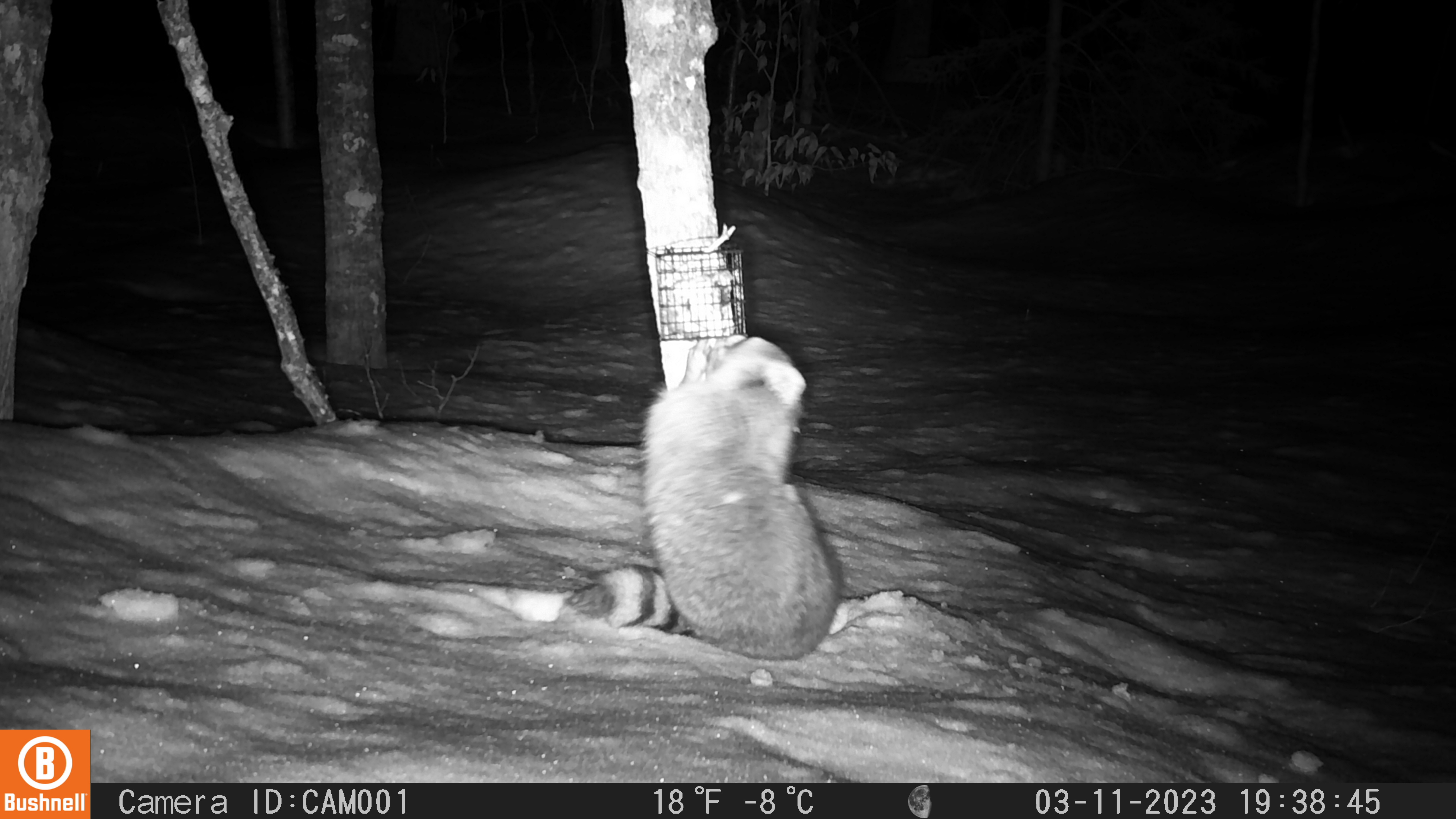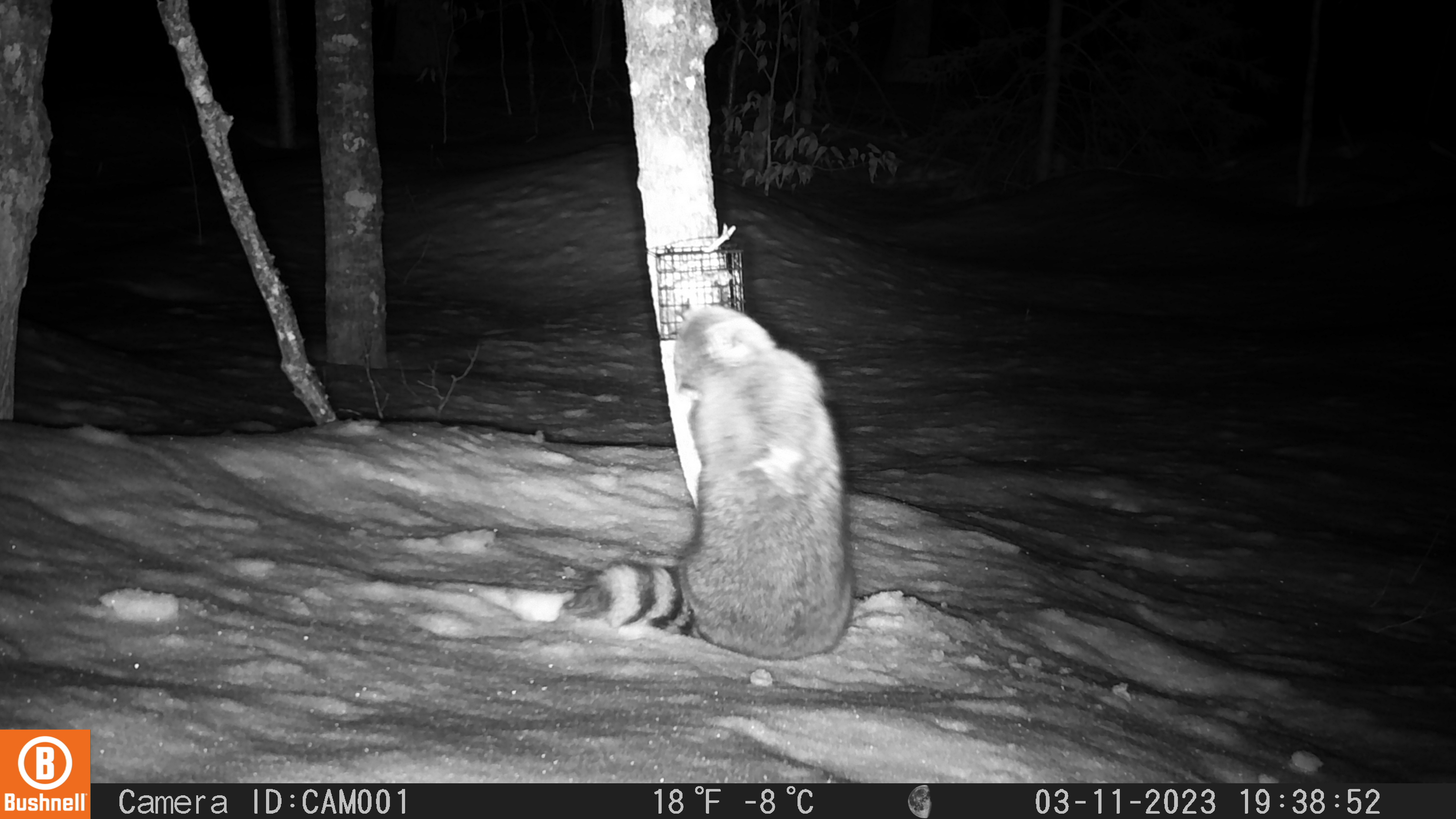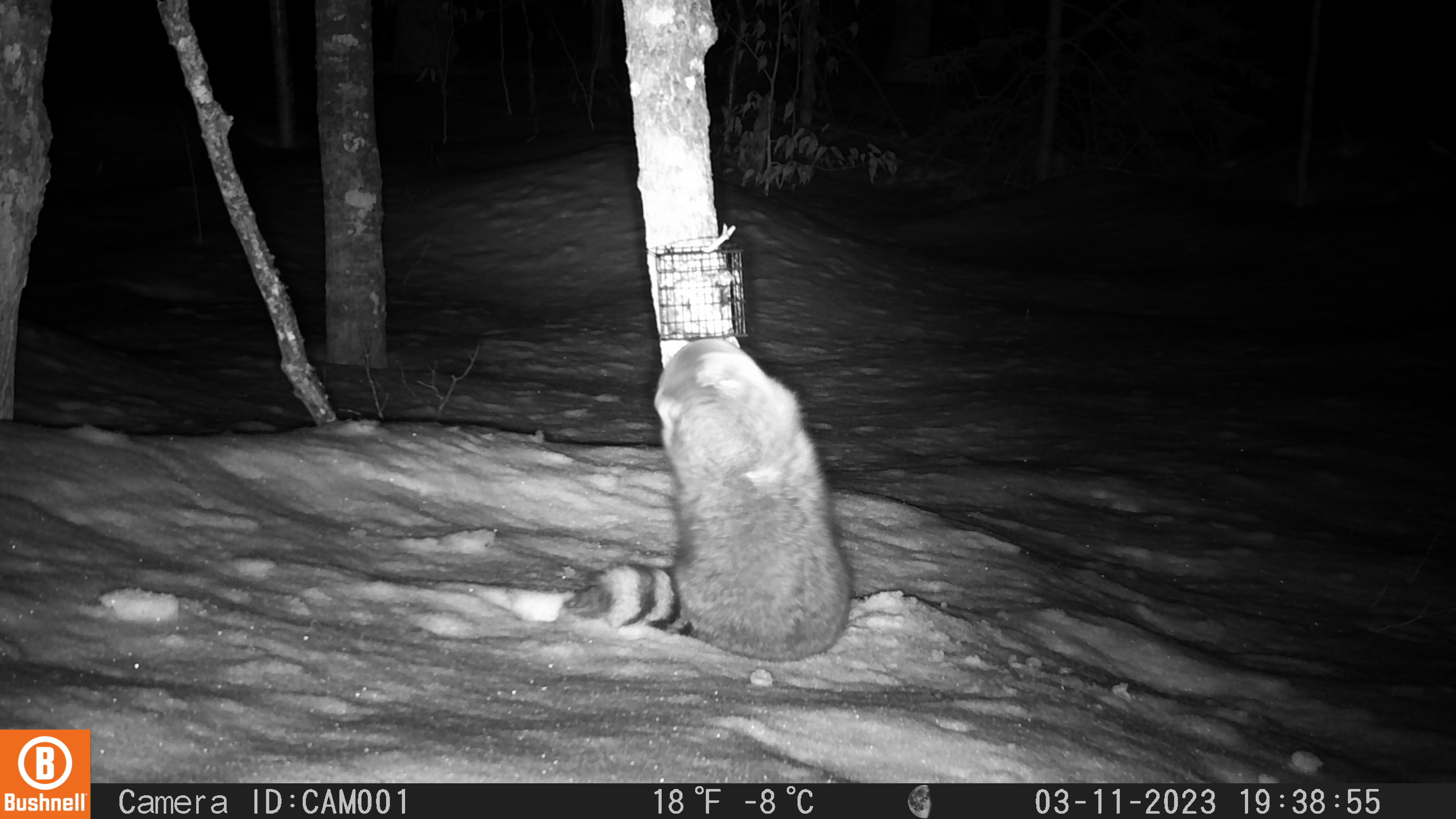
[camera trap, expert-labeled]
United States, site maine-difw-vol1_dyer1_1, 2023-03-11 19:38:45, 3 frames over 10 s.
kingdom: Animalia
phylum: Chordata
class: Mammalia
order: Carnivora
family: Procyonidae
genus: Procyon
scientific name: Procyon lotor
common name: raccoon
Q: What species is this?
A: Raccoon (Procyon lotor).